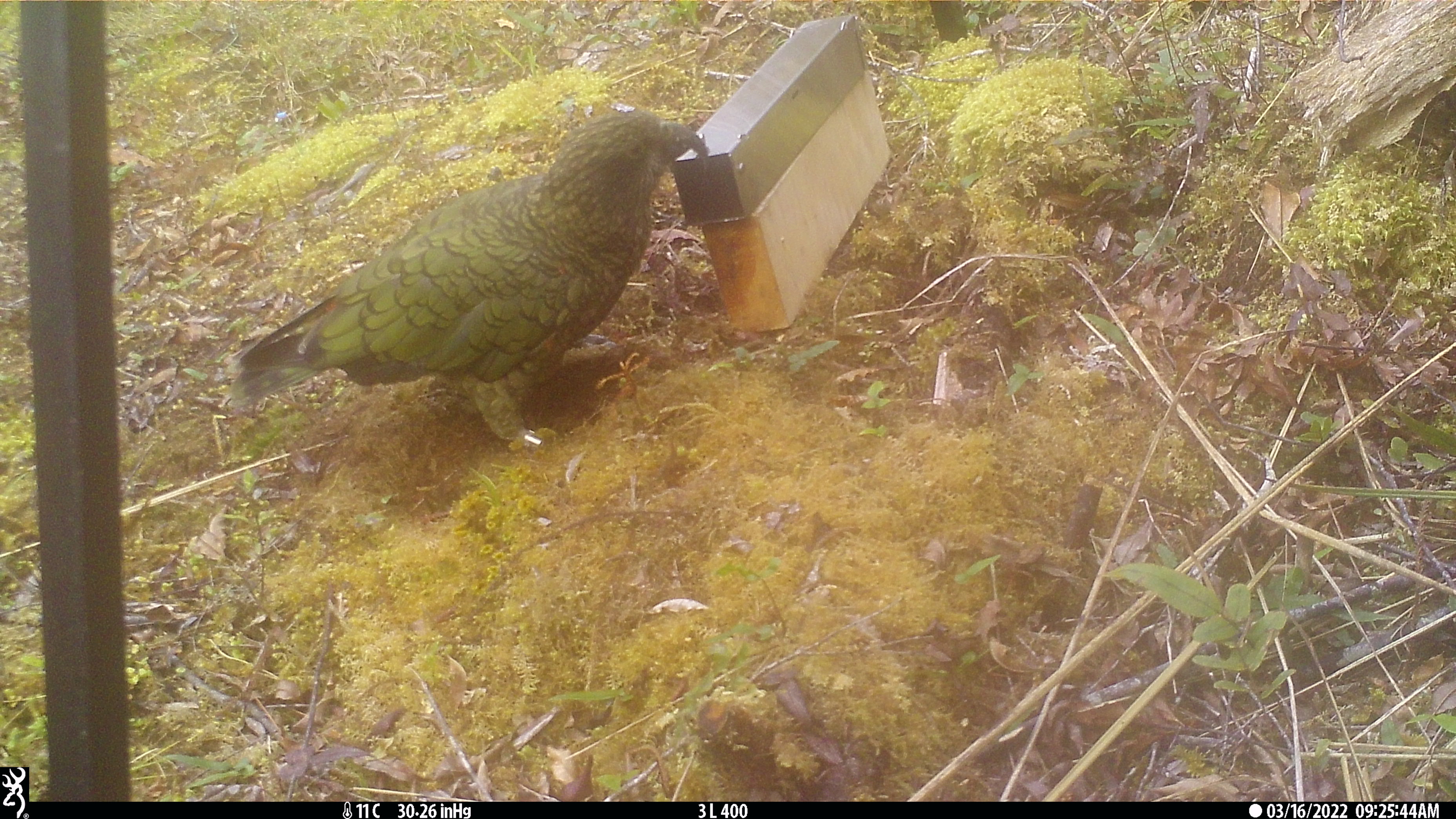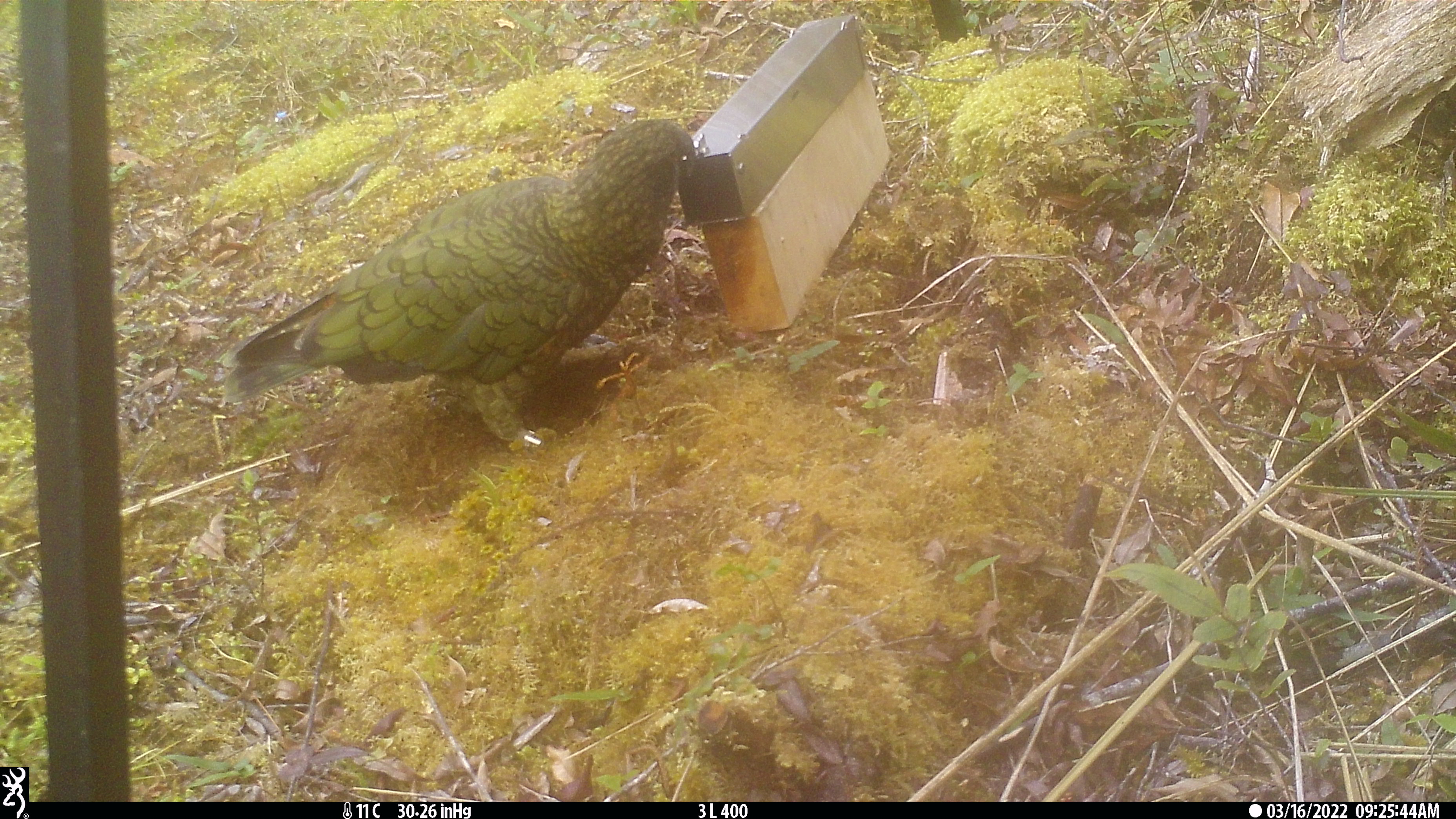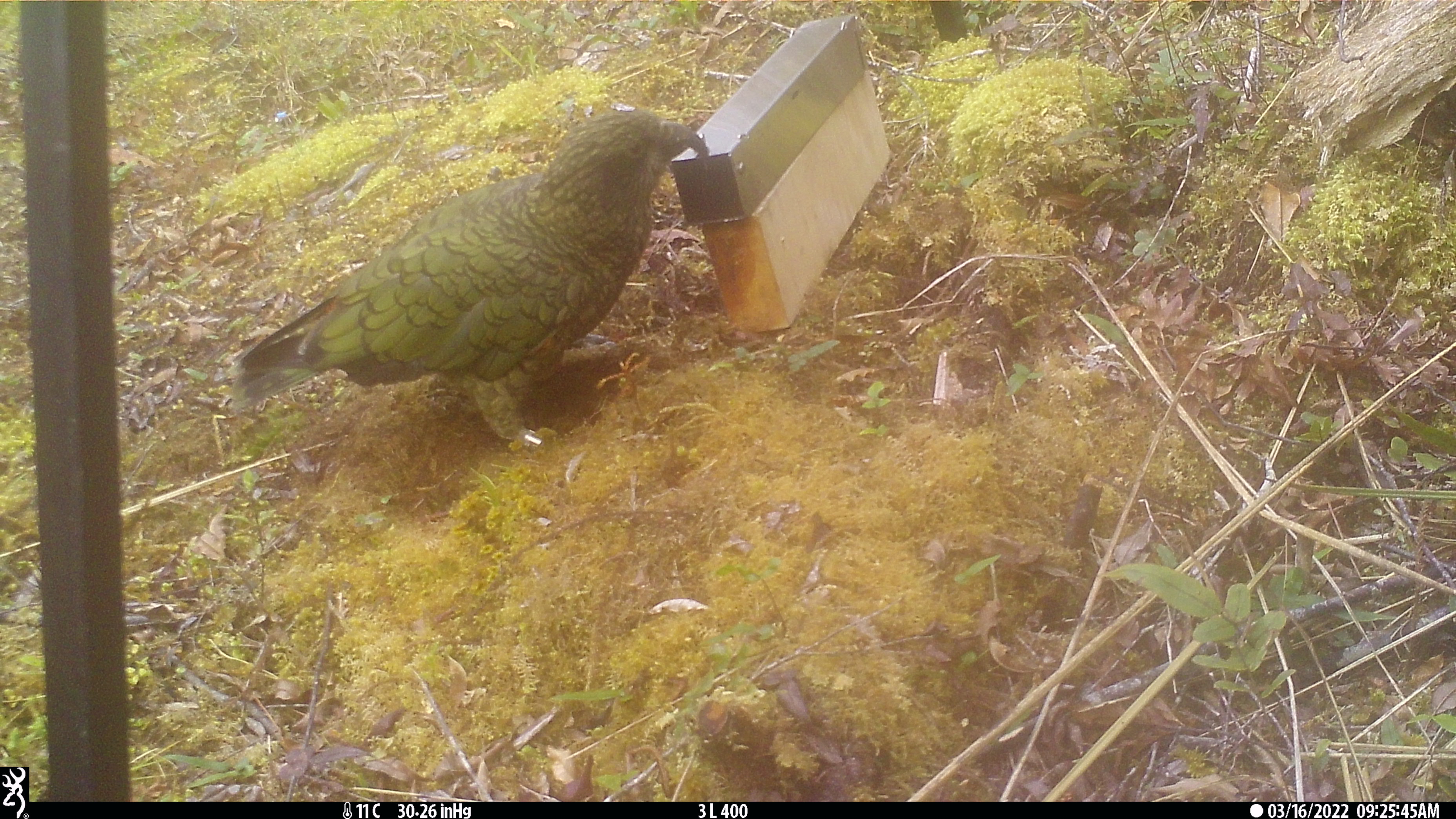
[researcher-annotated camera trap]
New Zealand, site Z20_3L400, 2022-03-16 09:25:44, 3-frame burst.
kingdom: Animalia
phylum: Chordata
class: Aves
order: Psittaciformes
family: Strigopidae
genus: Nestor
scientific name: Nestor notabilis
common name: kea